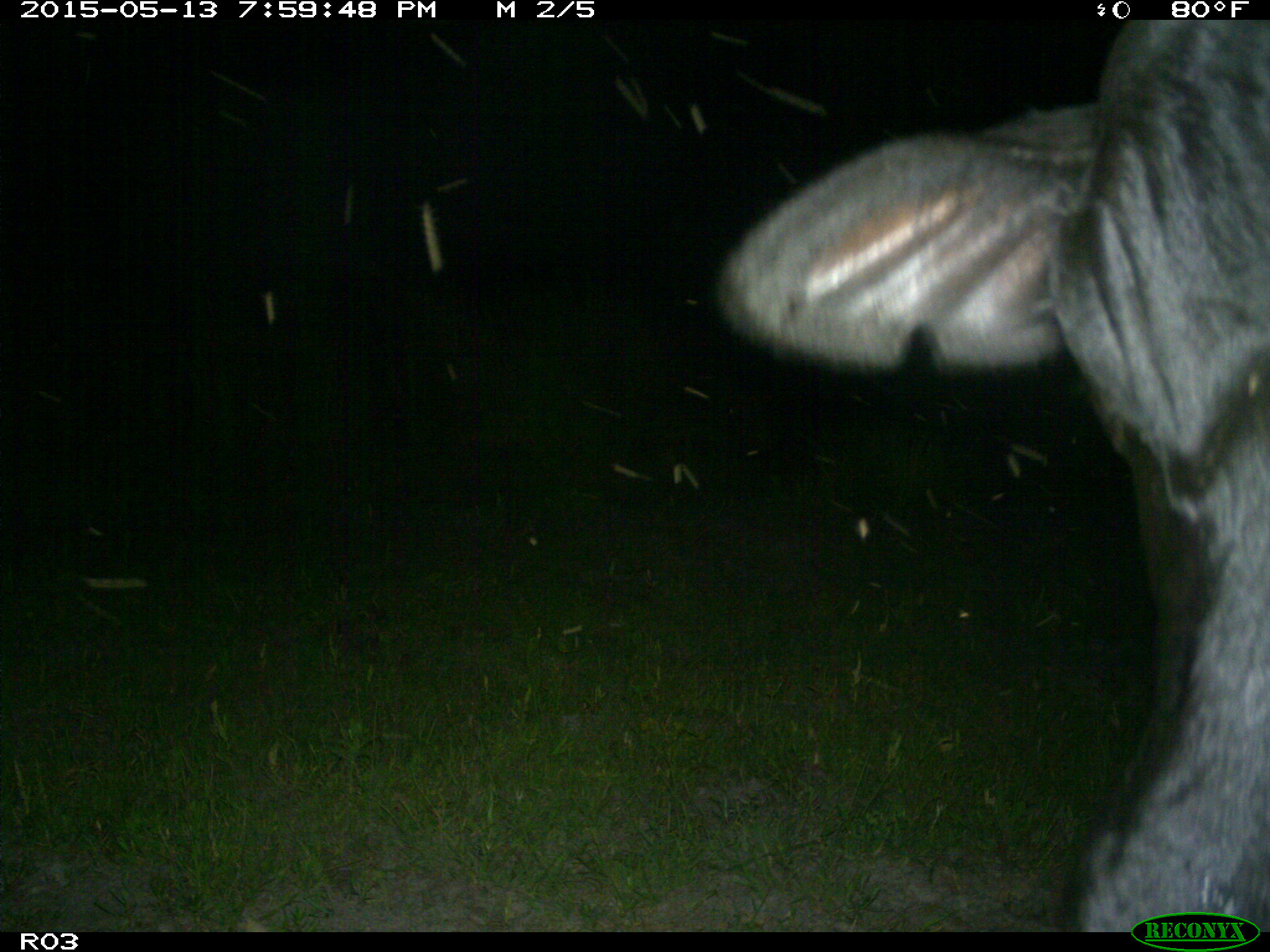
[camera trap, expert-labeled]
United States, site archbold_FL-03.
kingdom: Animalia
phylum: Chordata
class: Mammalia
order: Artiodactyla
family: Bovidae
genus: Bos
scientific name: Bos taurus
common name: domestic cow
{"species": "Bos taurus (domestic cow)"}